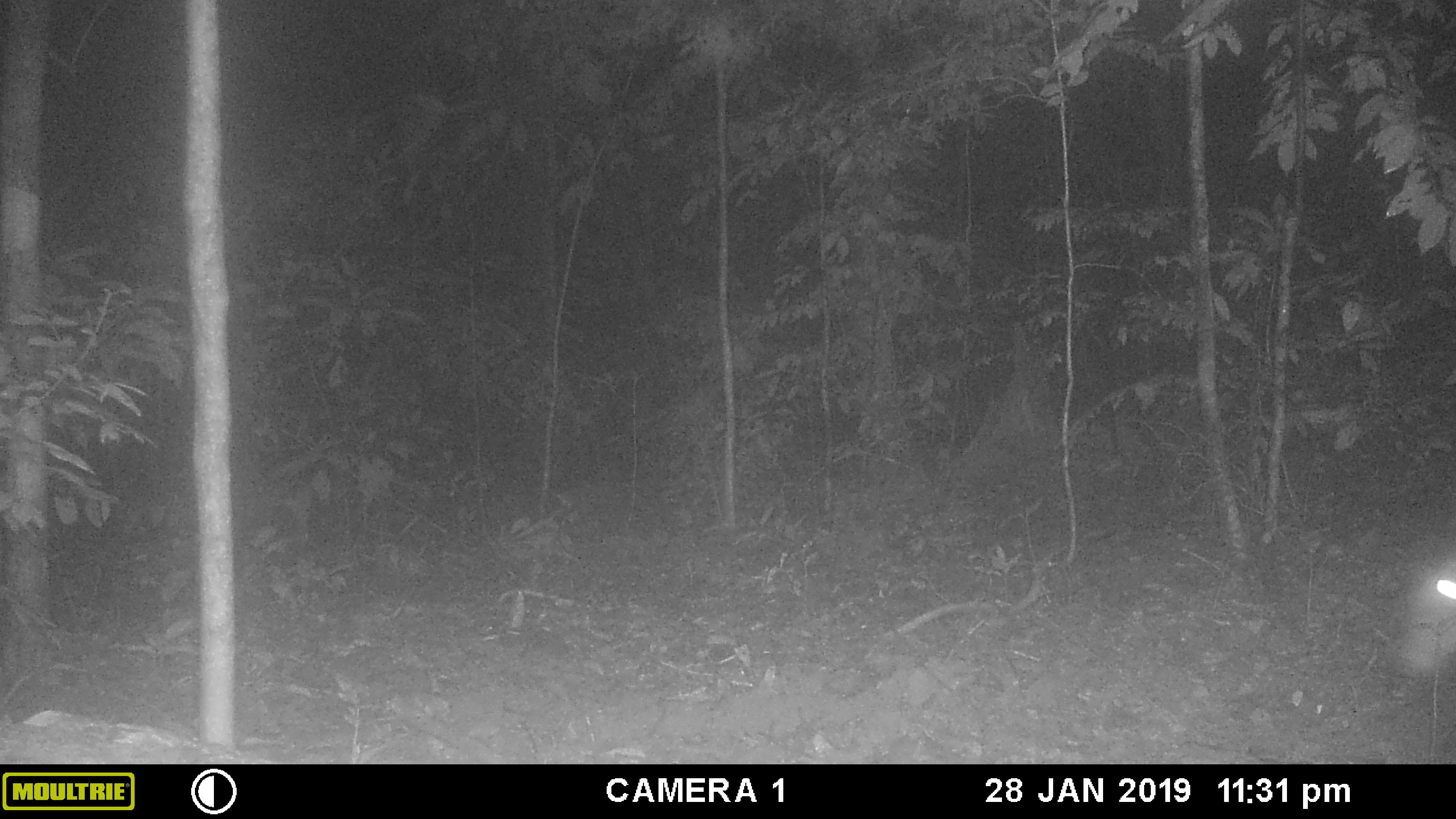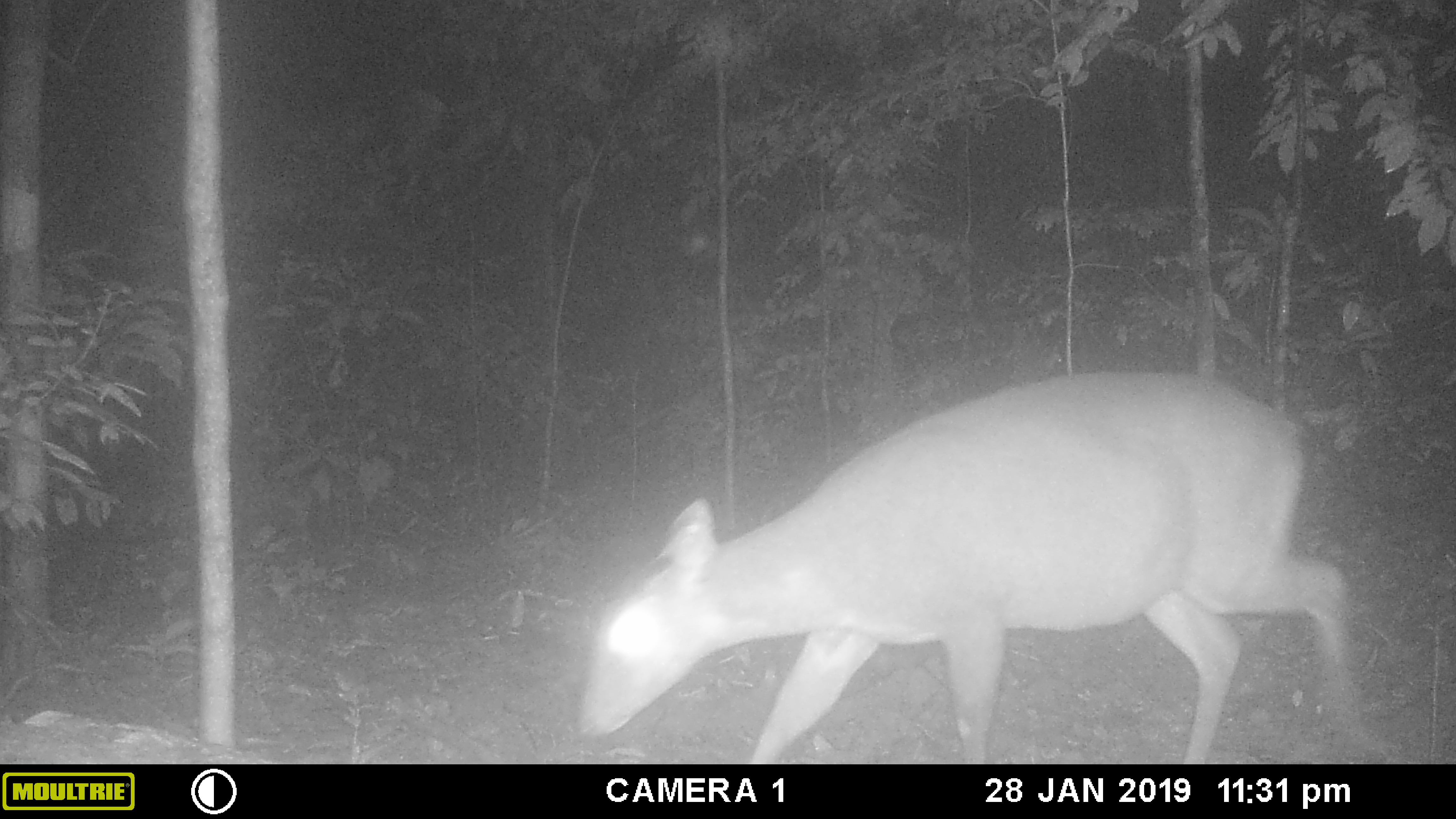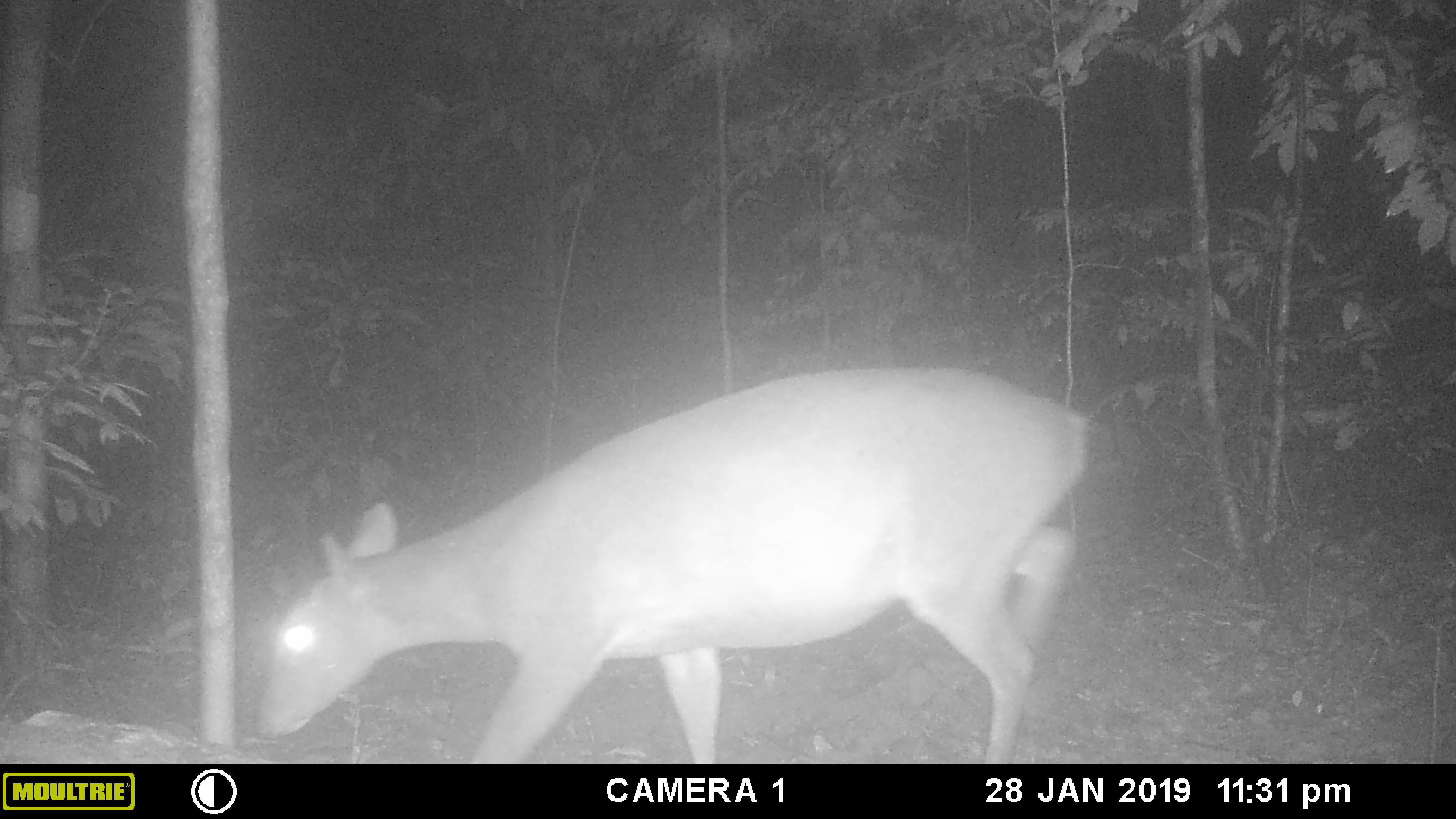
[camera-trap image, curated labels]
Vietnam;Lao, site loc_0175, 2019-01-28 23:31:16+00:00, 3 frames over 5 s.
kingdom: Animalia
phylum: Chordata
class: Mammalia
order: Artiodactyla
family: Cervidae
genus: Muntiacus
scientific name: Muntiacus vuquangensis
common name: large-antlered muntjac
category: large antlered muntjac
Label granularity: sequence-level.